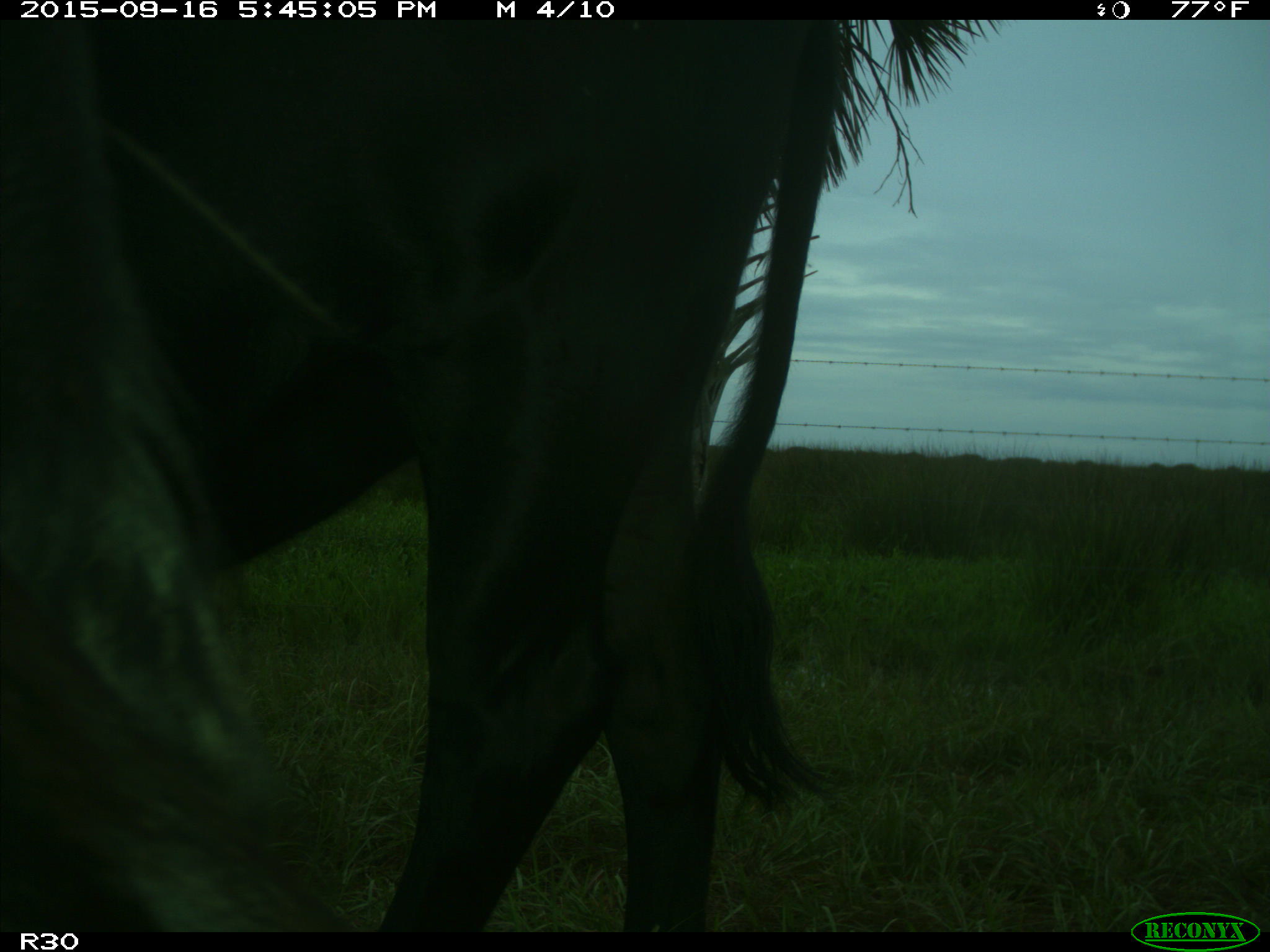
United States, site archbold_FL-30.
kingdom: Animalia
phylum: Chordata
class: Mammalia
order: Artiodactyla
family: Bovidae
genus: Bos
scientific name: Bos taurus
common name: domestic cow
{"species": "Bos taurus (domestic cow)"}